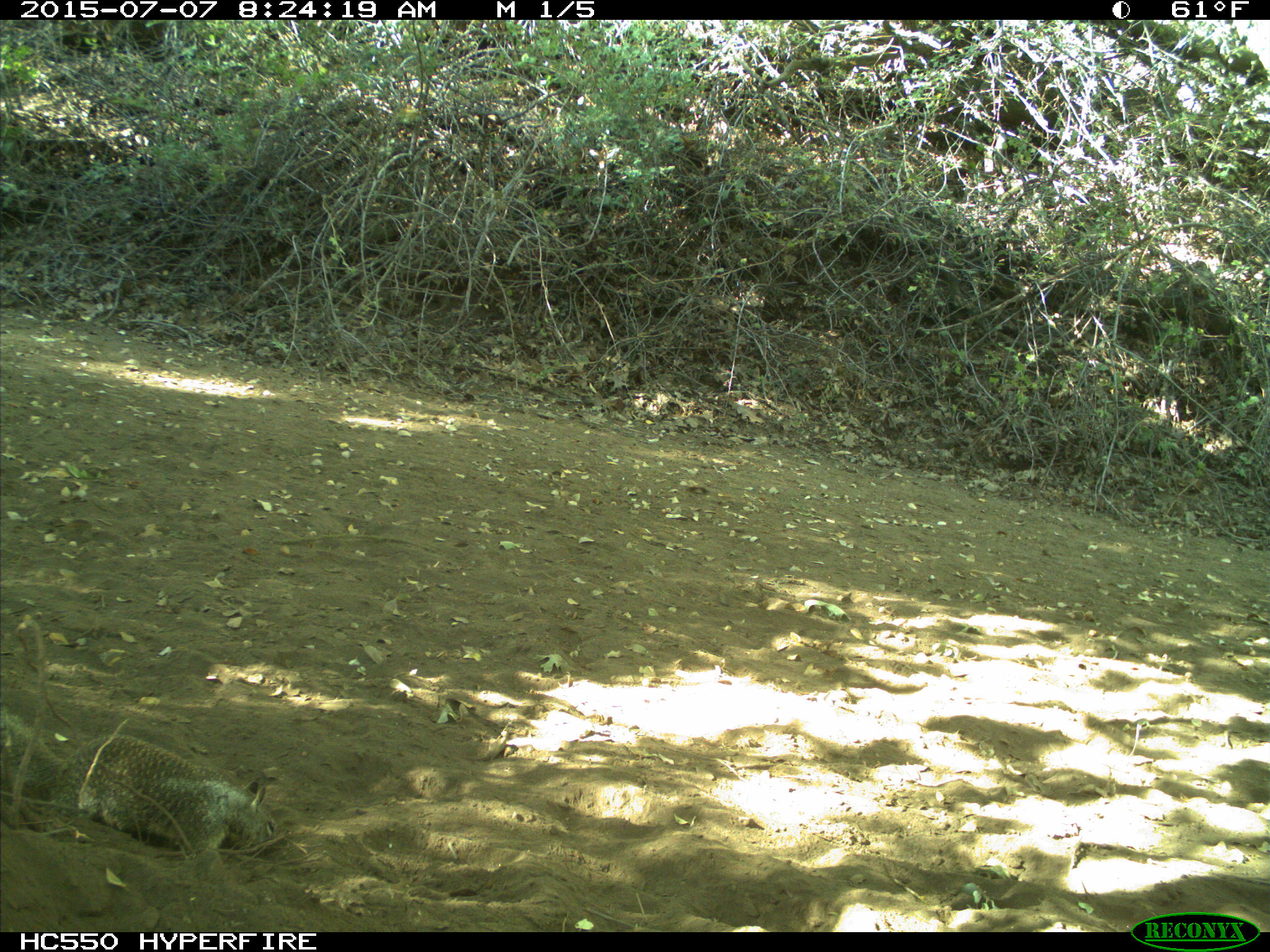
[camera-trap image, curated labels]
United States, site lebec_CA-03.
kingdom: Animalia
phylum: Chordata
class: Mammalia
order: Rodentia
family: Sciuridae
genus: Otospermophilus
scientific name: Otospermophilus beecheyi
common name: california ground squirrel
Otospermophilus beecheyi (california ground squirrel).